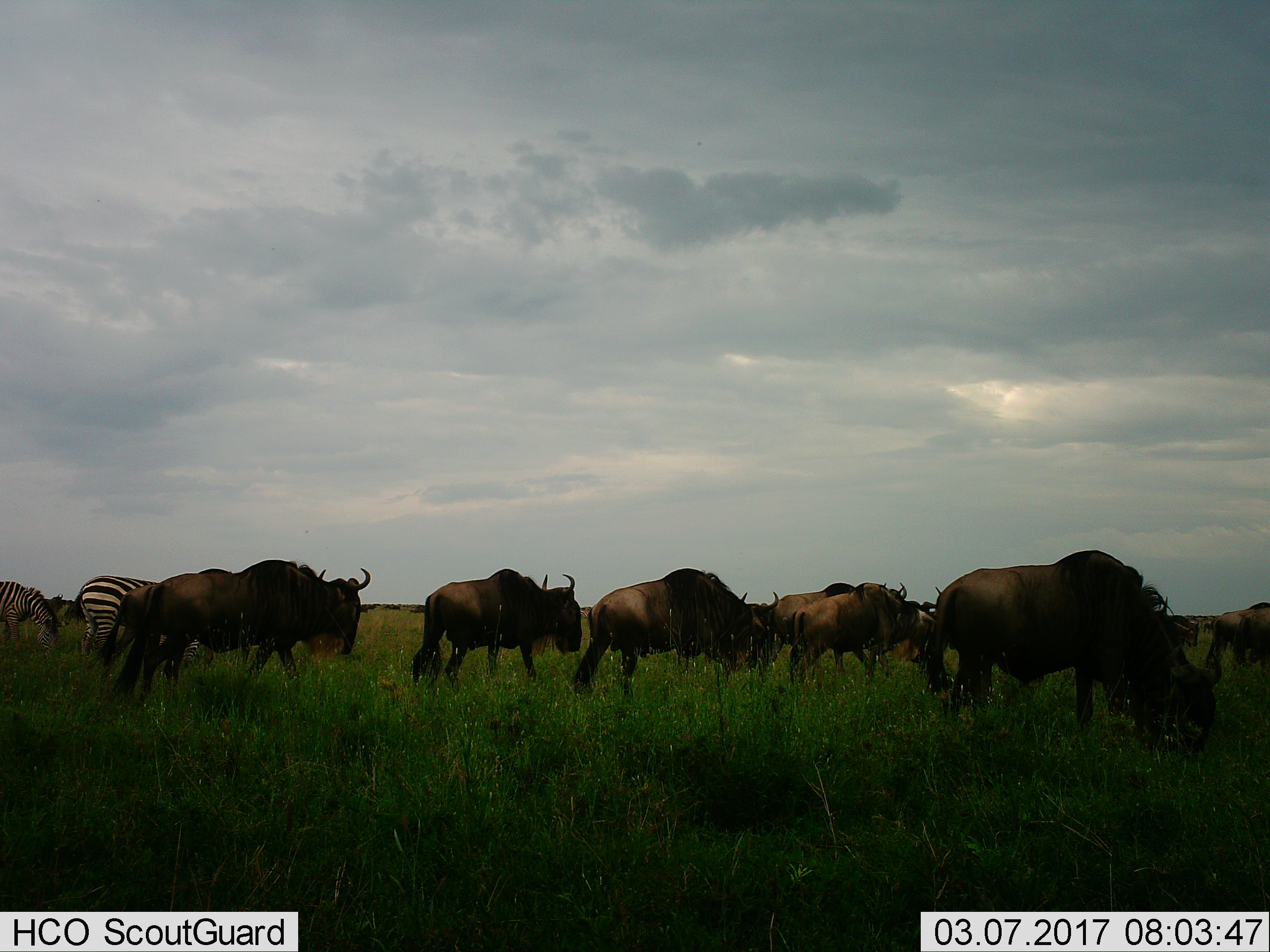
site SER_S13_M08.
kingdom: Animalia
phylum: Chordata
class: Mammalia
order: Artiodactyla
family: Bovidae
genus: Connochaetes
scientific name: Connochaetes taurinus taurinus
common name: blue wildebeest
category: wildebeestblue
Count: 11-50.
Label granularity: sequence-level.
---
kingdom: Animalia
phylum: Chordata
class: Mammalia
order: Perissodactyla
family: Equidae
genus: Equus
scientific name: Equus quagga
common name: plains zebra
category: zebraplains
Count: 2.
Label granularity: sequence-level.